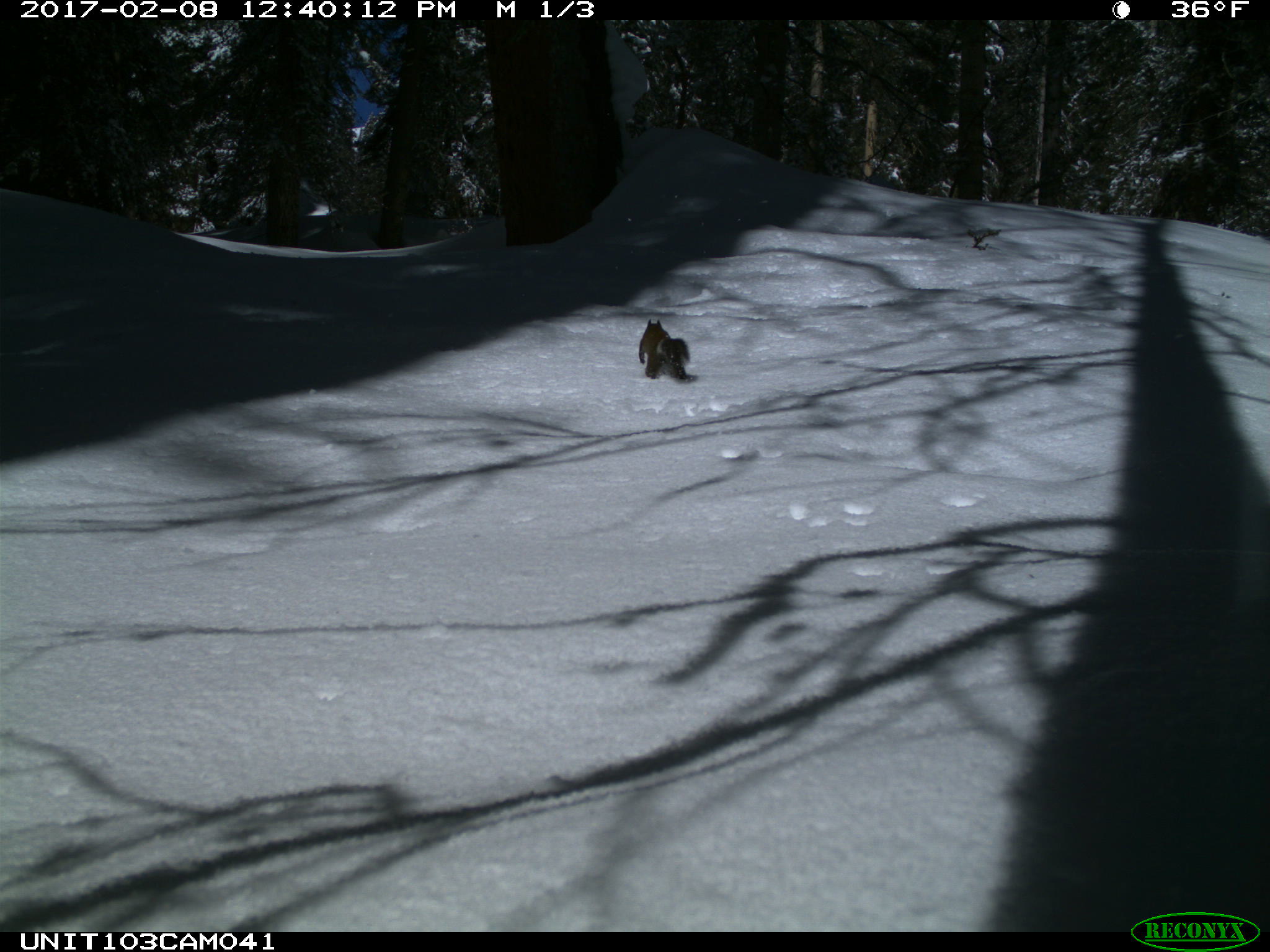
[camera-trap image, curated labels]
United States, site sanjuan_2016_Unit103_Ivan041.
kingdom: Animalia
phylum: Chordata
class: Mammalia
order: Rodentia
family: Sciuridae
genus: Tamiasciurus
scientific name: Tamiasciurus hudsonicus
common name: american red squirrel